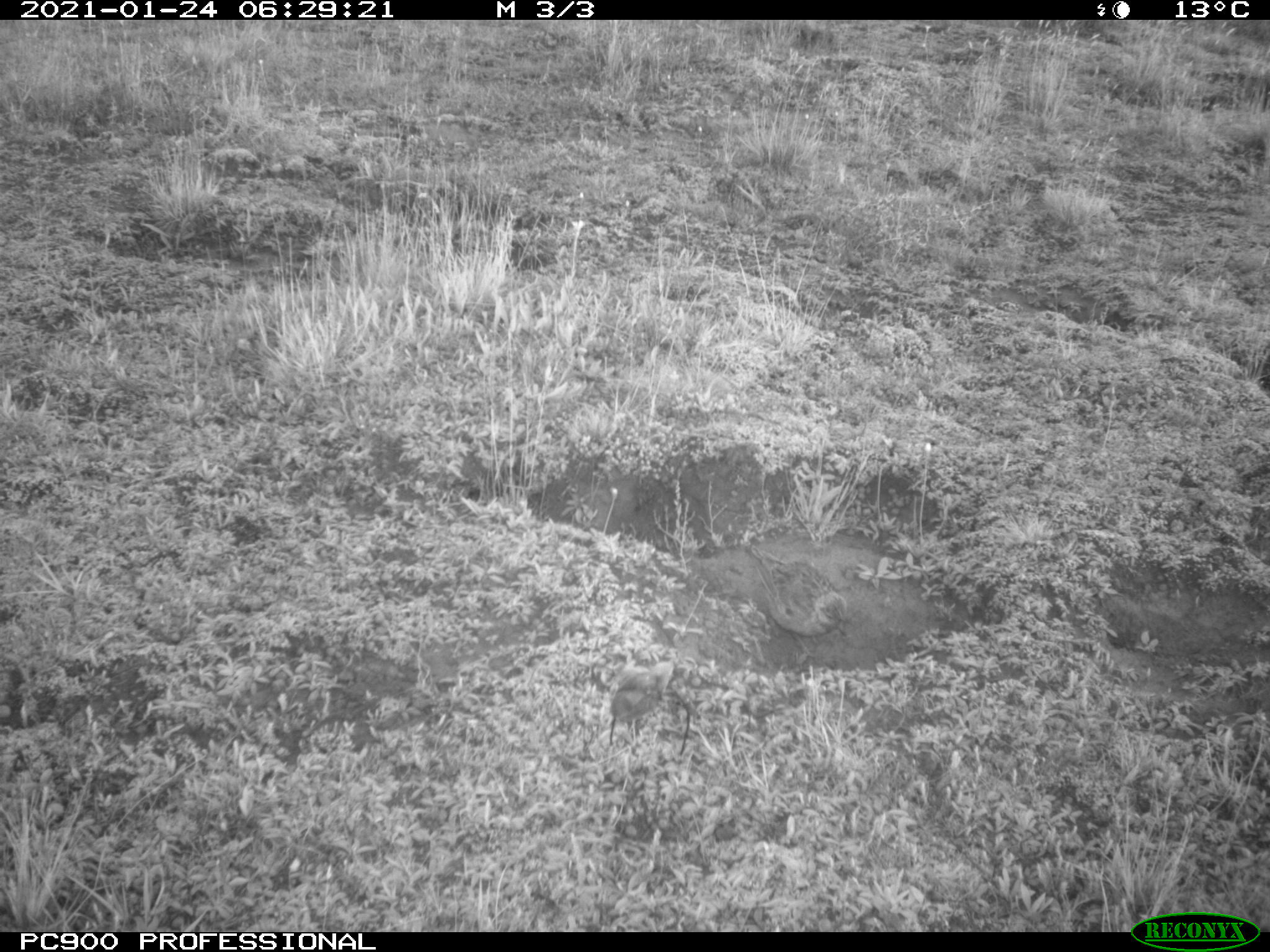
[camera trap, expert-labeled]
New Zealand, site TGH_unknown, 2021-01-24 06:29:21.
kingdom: Animalia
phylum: Chordata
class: Aves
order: Passeriformes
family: Motacillidae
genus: Anthus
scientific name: Anthus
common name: pipit